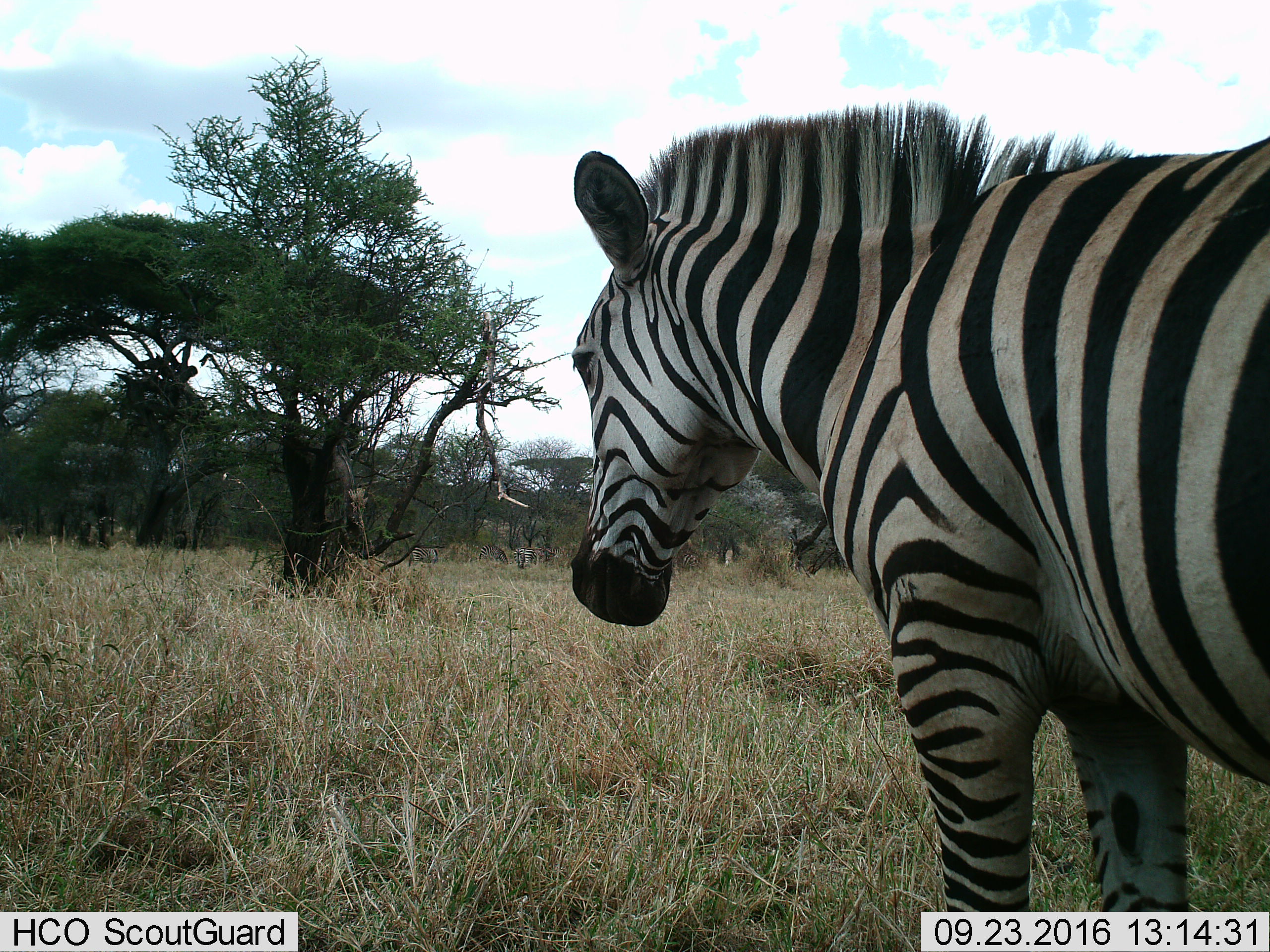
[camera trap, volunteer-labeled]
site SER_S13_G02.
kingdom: Animalia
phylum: Chordata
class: Mammalia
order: Perissodactyla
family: Equidae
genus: Equus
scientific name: Equus quagga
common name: plains zebra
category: zebraplains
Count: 3.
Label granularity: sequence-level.